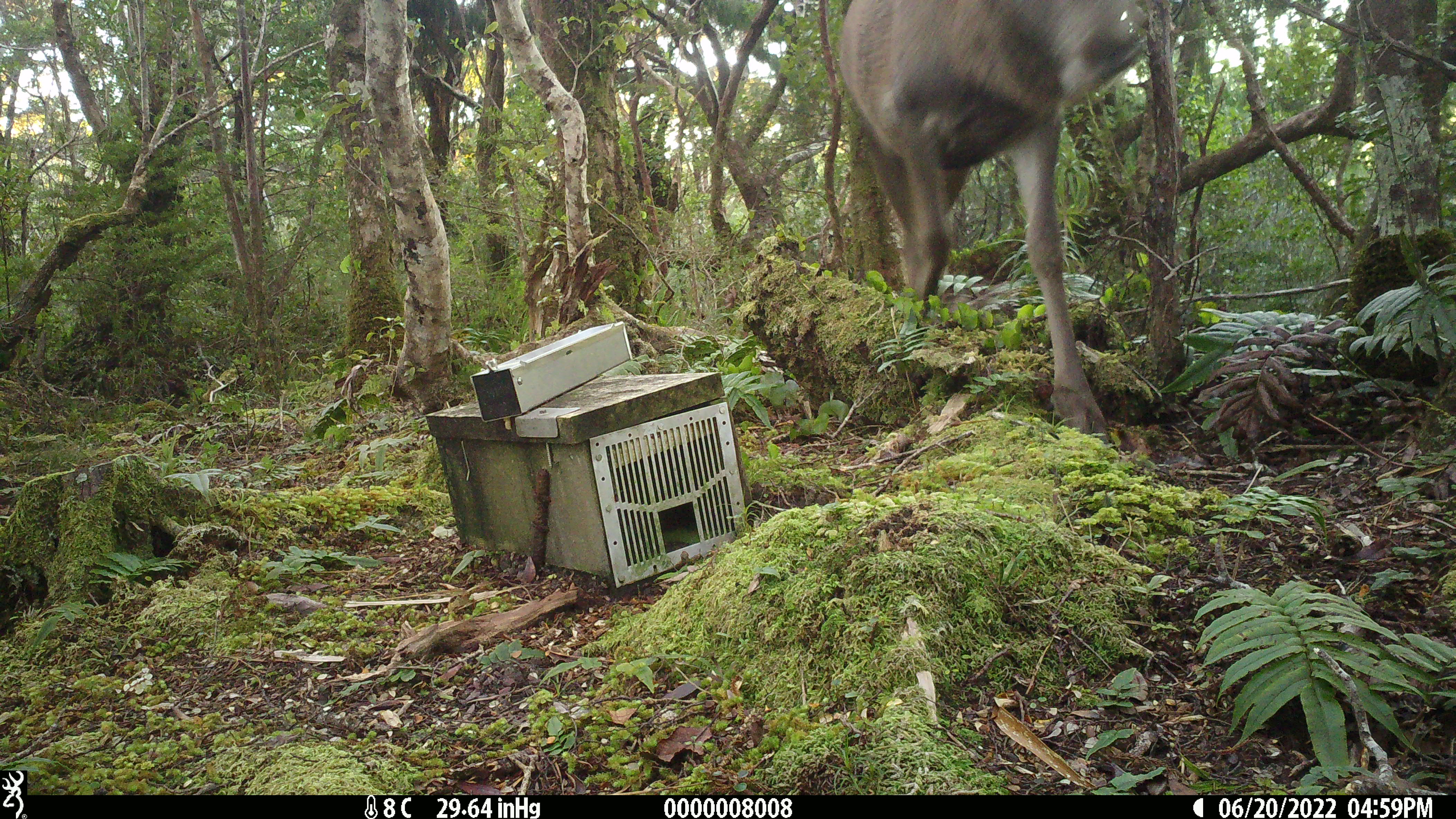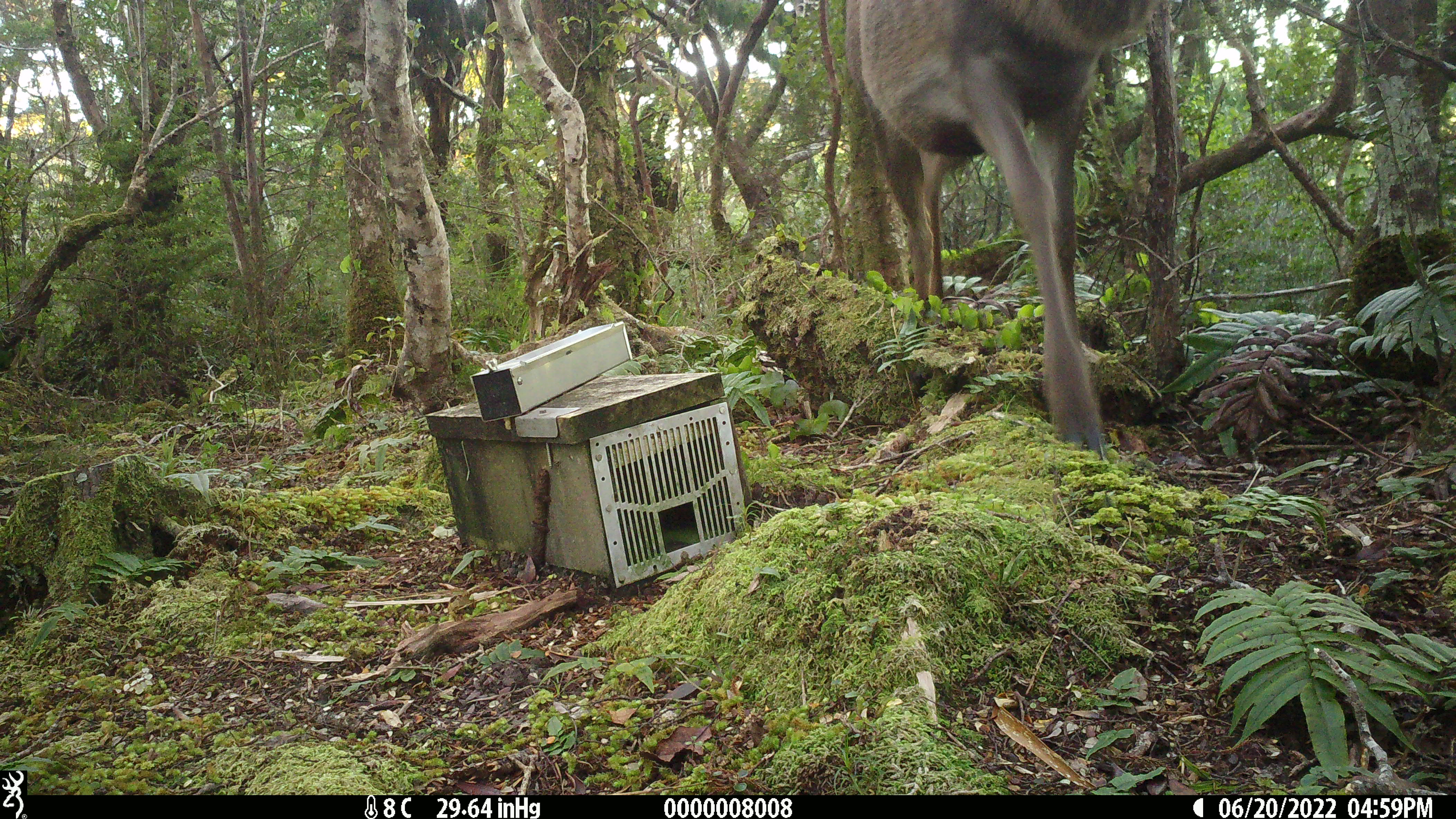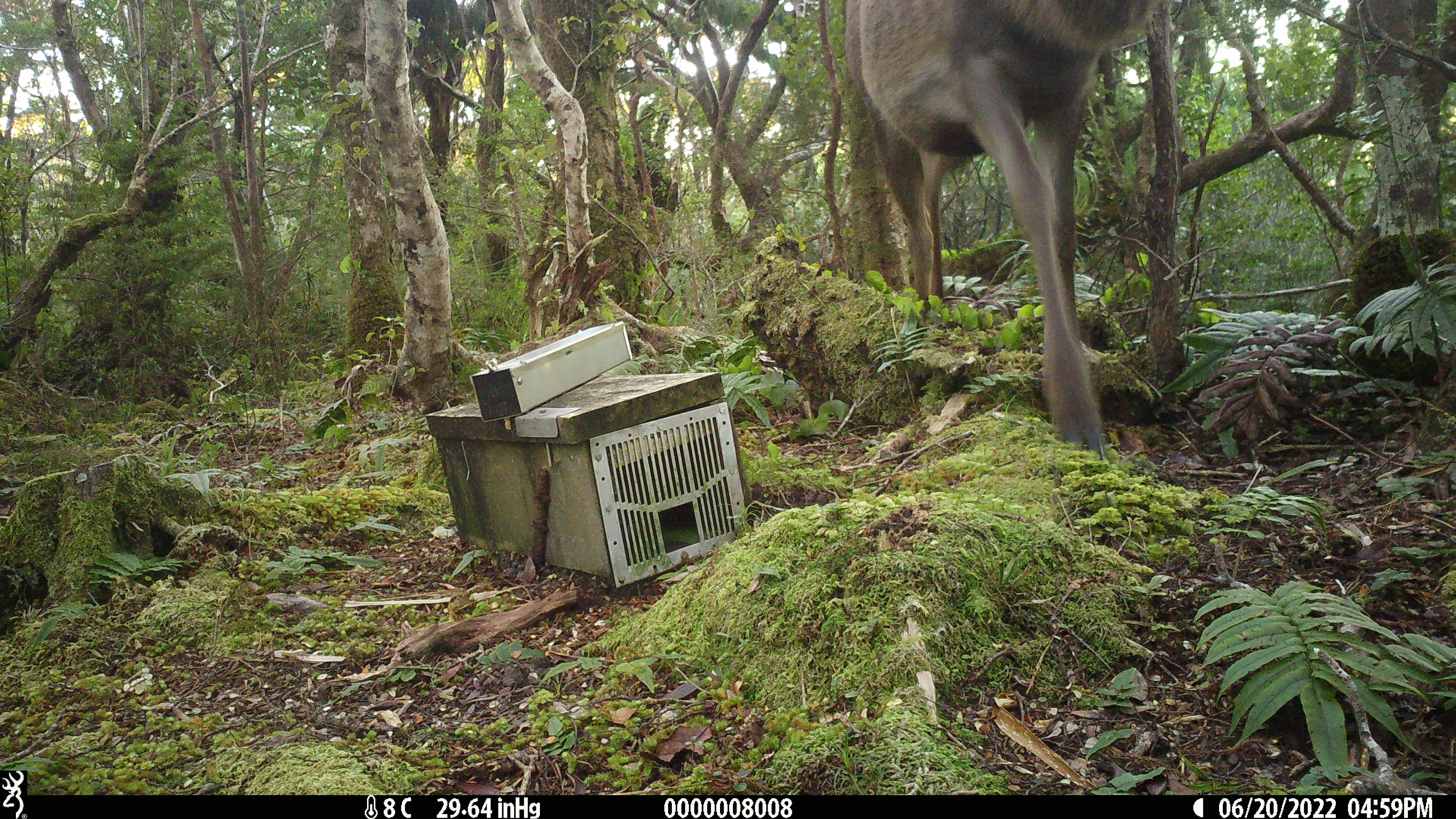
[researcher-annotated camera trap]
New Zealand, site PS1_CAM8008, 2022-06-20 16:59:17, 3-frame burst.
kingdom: Animalia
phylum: Chordata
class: Mammalia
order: Artiodactyla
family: Cervidae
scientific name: Cervidae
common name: deer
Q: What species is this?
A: Deer (Cervidae).